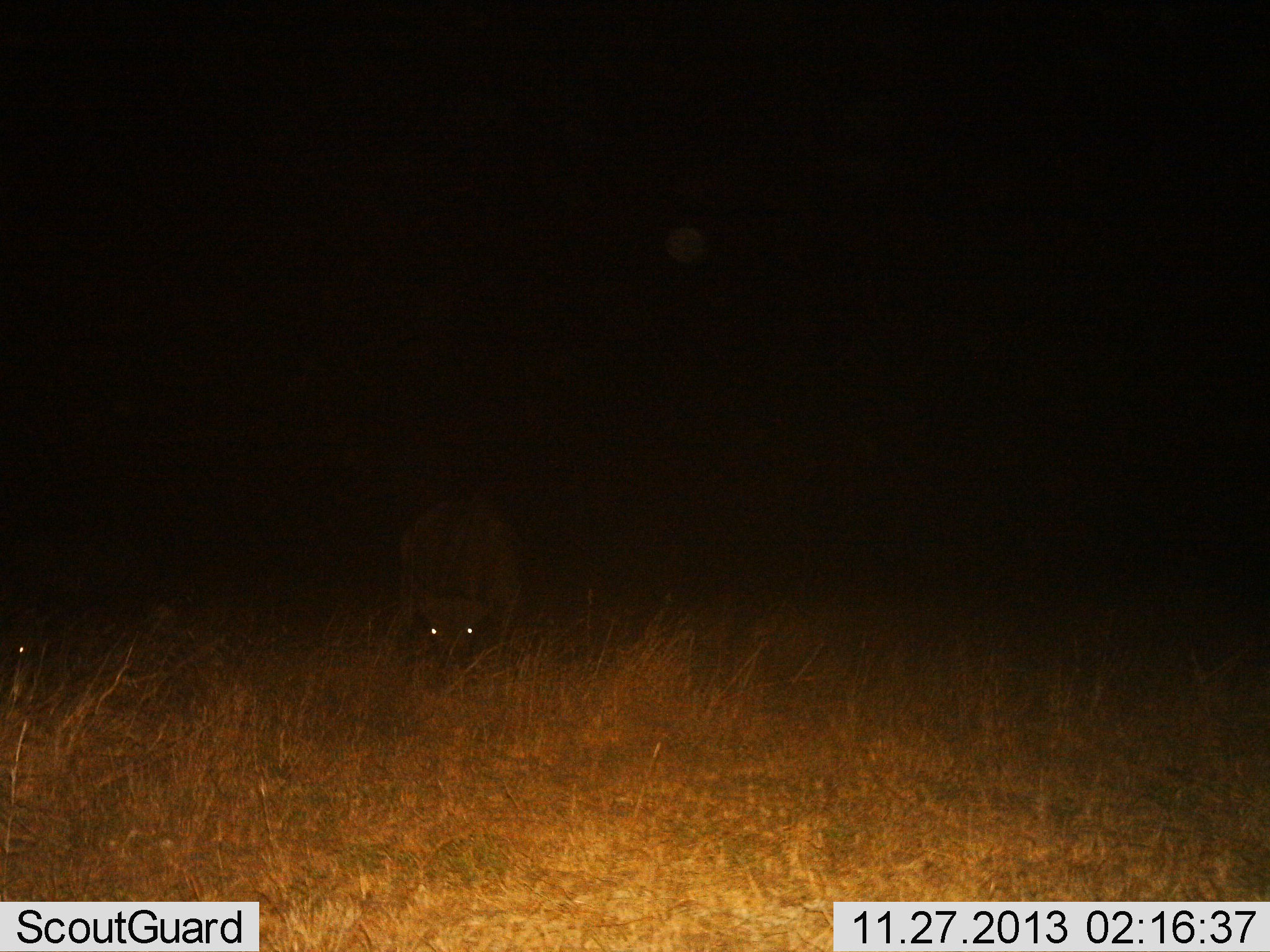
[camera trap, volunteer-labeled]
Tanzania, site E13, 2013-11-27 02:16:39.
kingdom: Animalia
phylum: Chordata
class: Mammalia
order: Carnivora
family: Hyaenidae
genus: Crocuta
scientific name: Crocuta crocuta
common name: spotted hyena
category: hyenaspotted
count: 2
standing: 80%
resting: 20%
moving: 0%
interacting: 0%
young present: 0%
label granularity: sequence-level